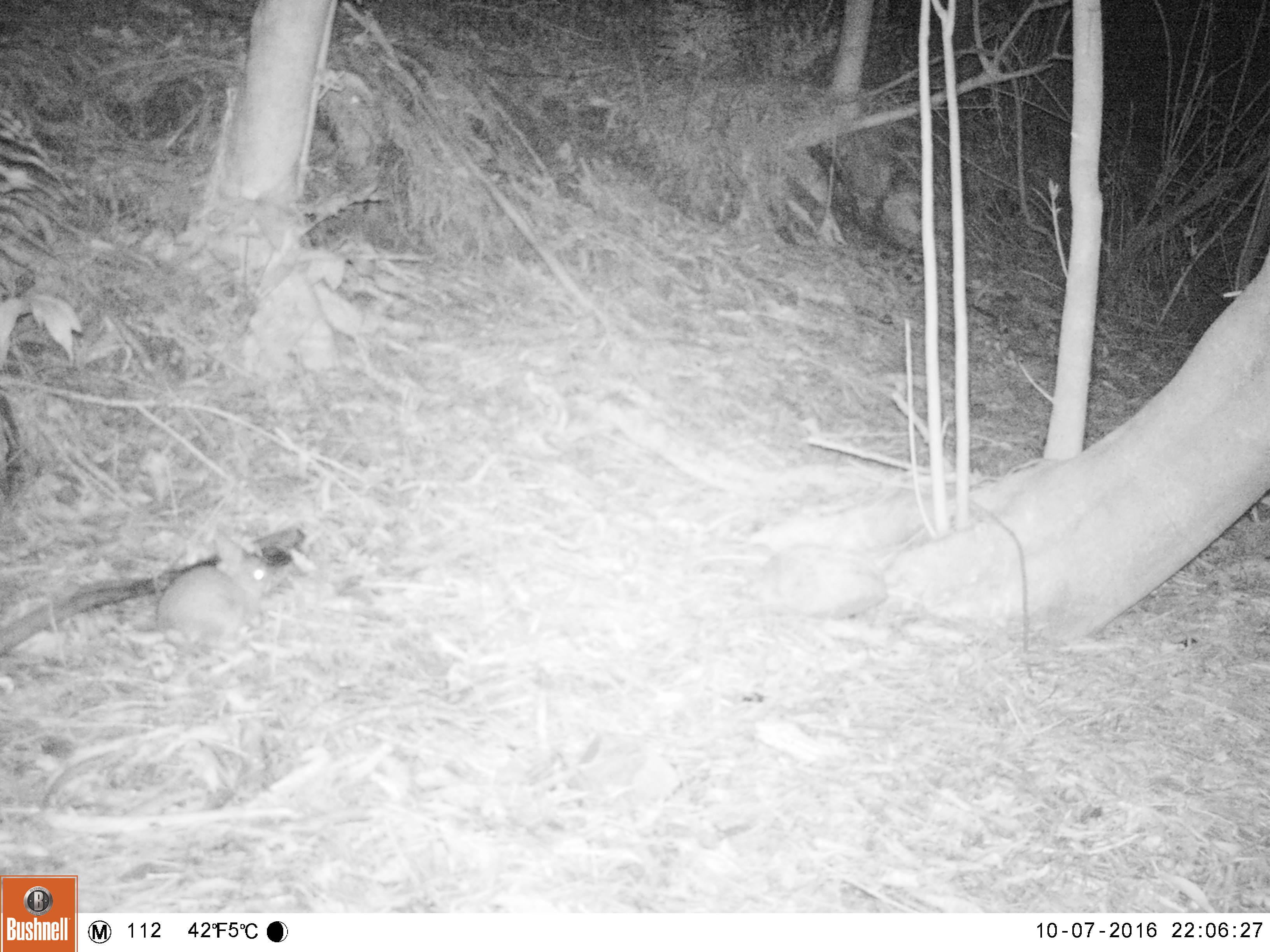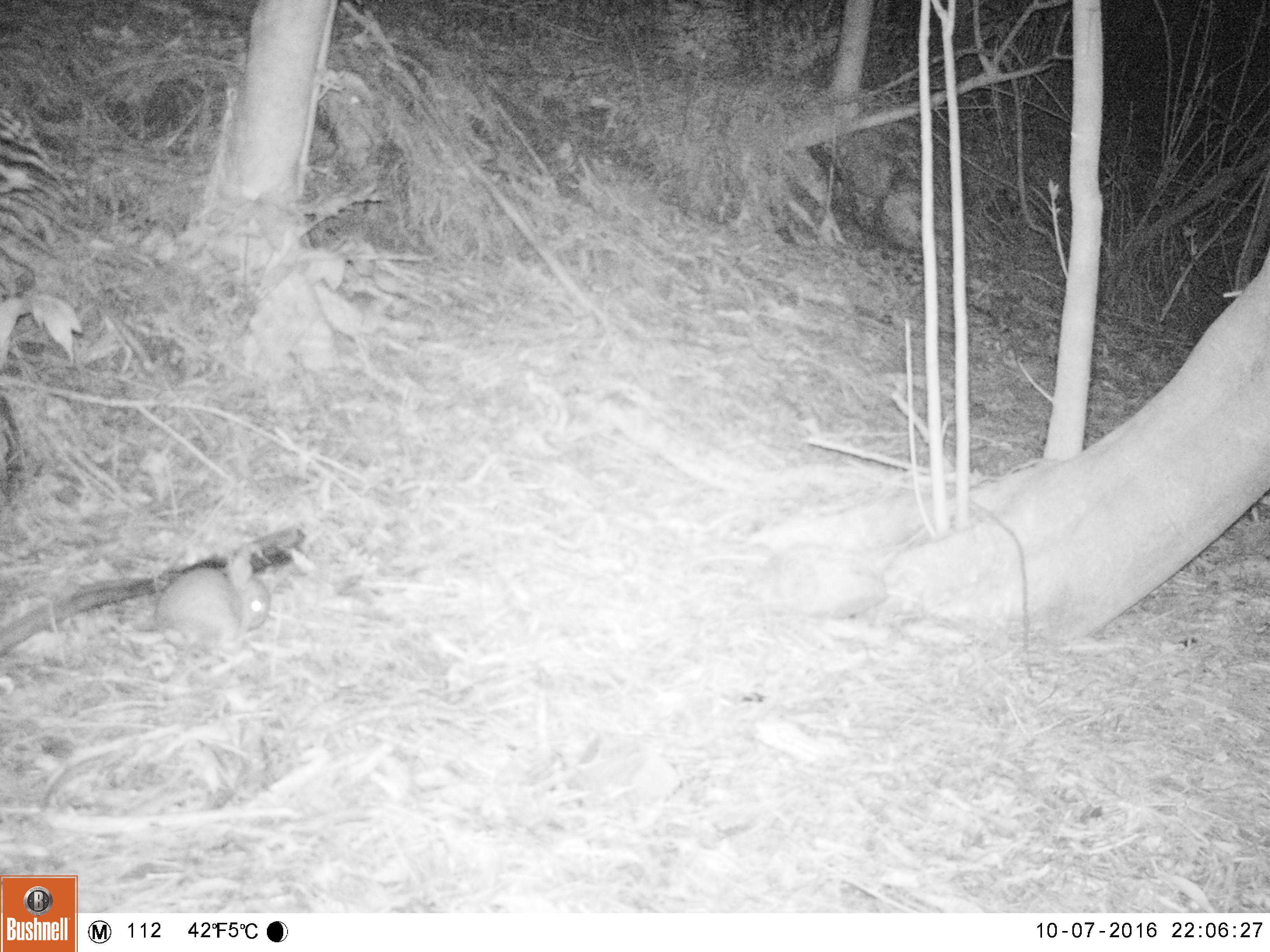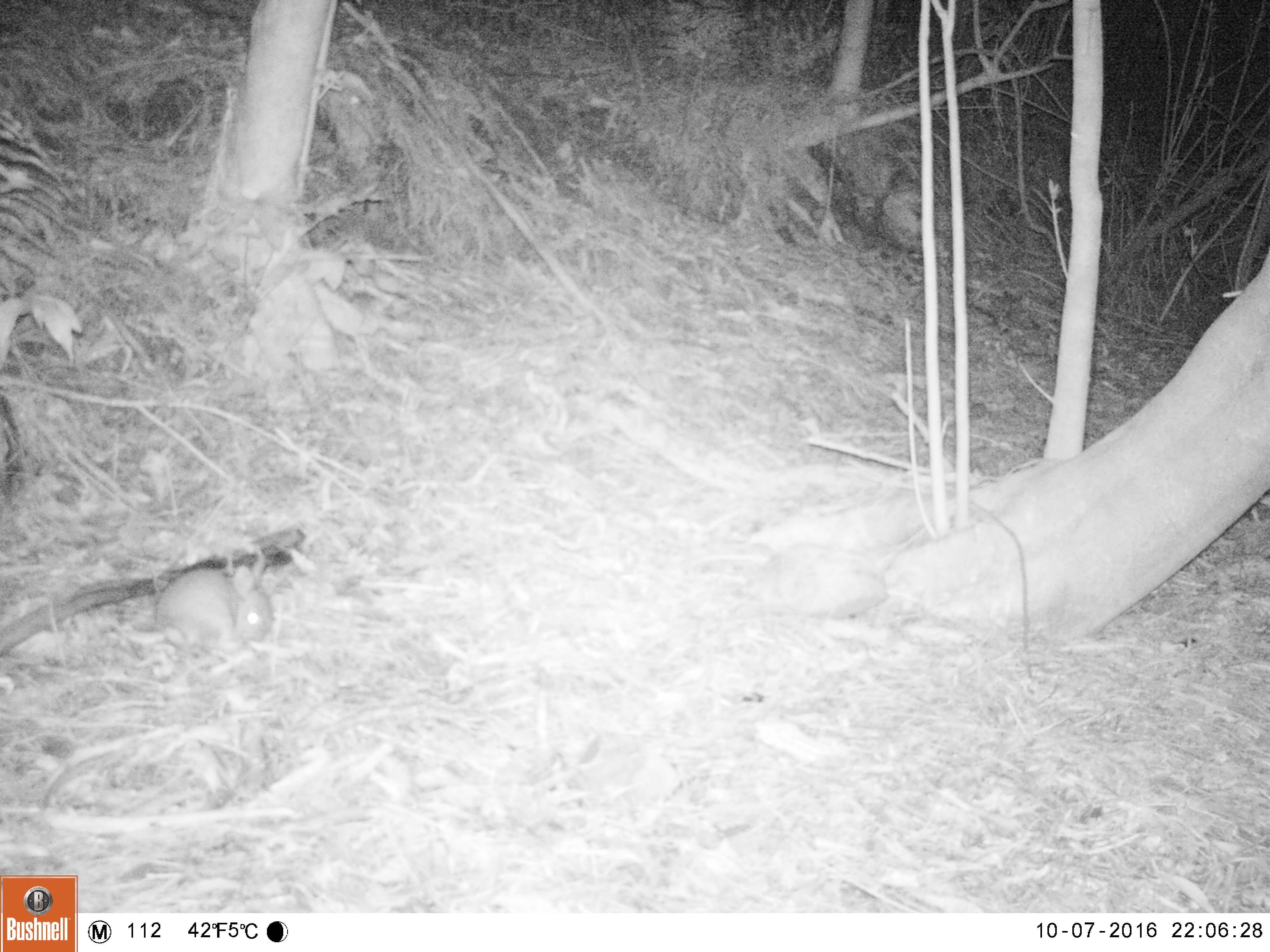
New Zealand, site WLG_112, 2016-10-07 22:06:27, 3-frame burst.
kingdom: Animalia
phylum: Chordata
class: Mammalia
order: Lagomorpha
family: Leporidae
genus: Oryctolagus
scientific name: Oryctolagus cuniculus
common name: european rabbit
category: rabbit